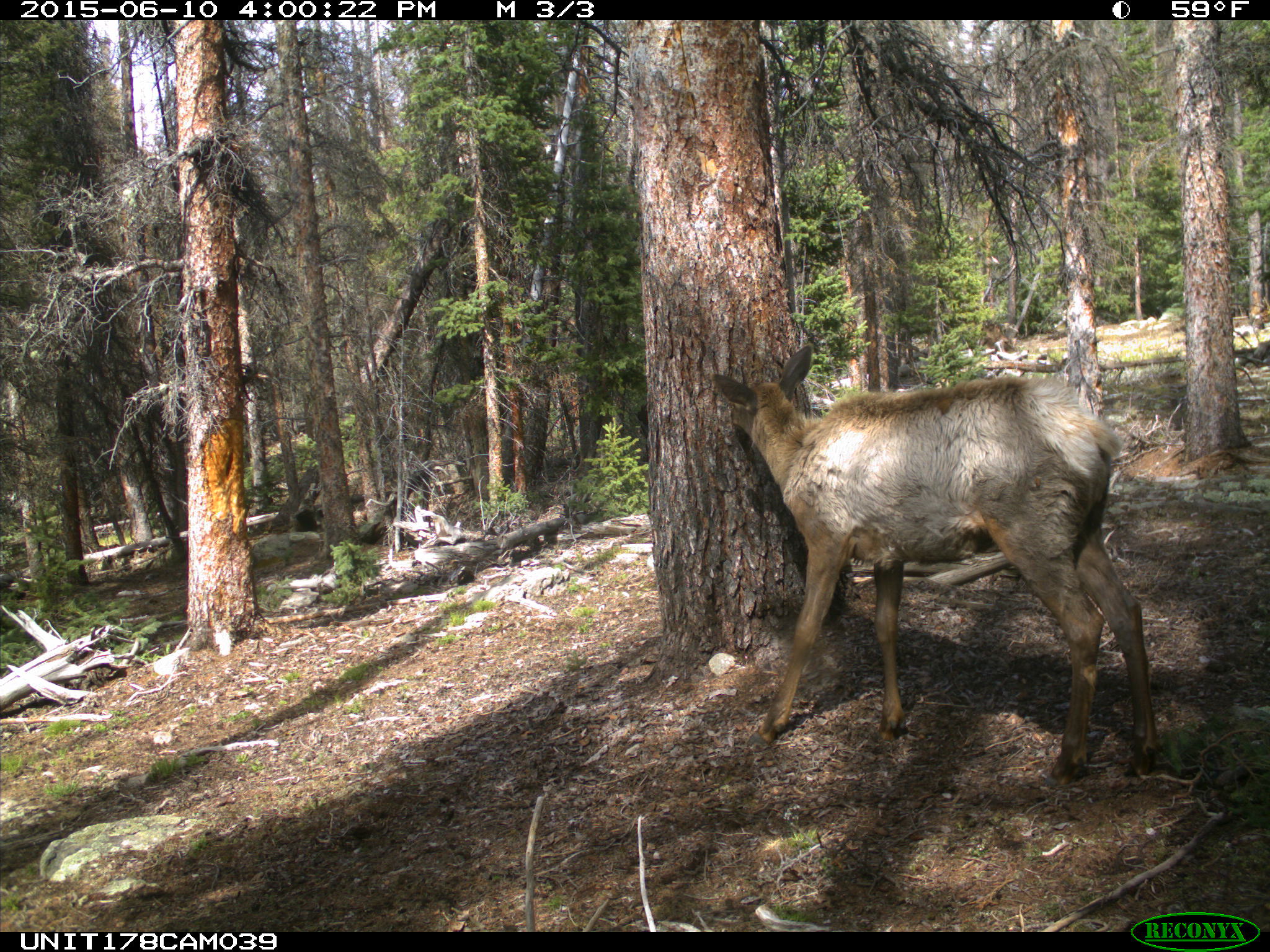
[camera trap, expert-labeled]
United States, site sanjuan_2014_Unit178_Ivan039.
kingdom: Animalia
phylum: Chordata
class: Mammalia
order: Artiodactyla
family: Cervidae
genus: Cervus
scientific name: Cervus elaphus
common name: red deer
Cervus elaphus (red deer).